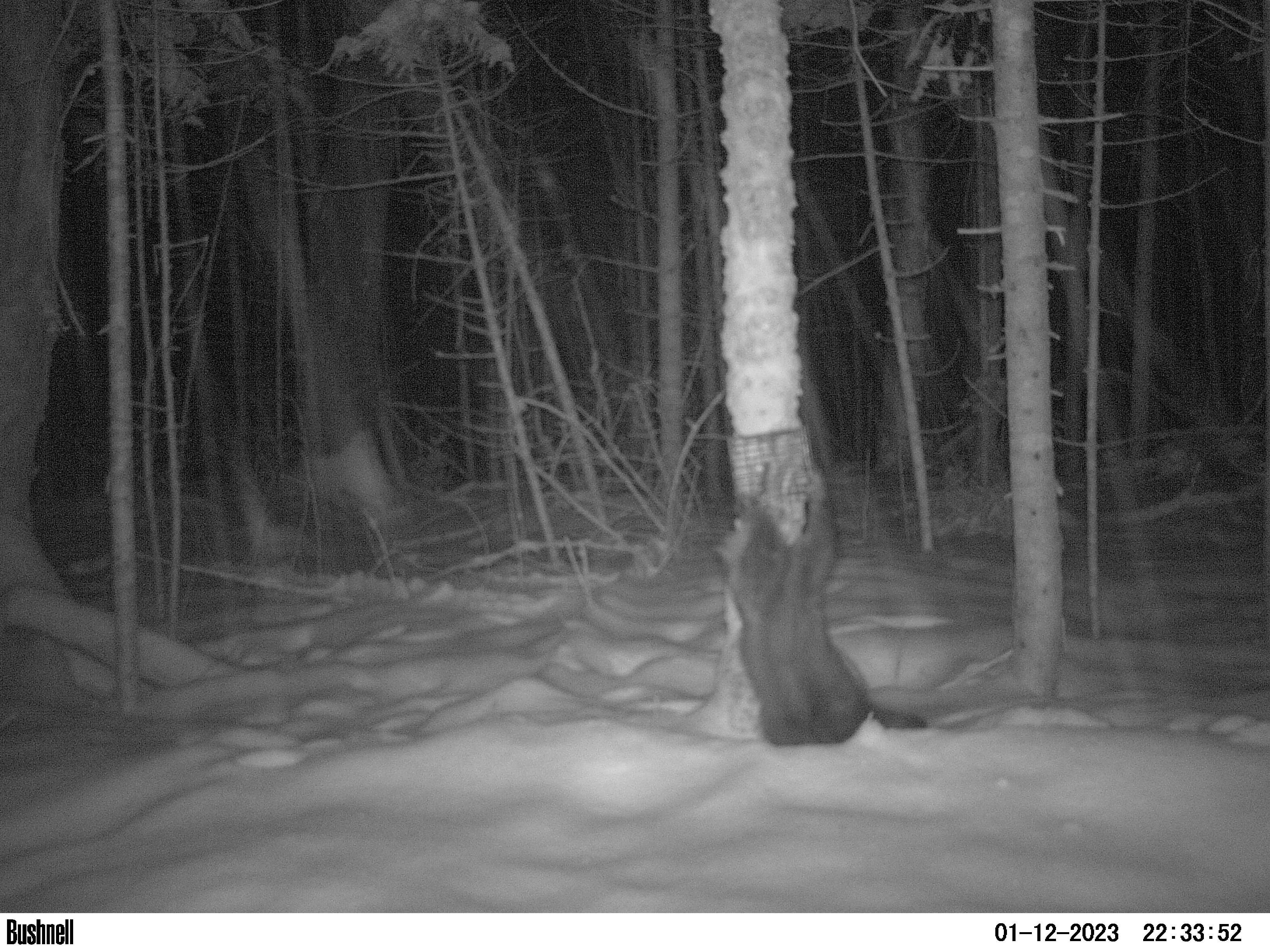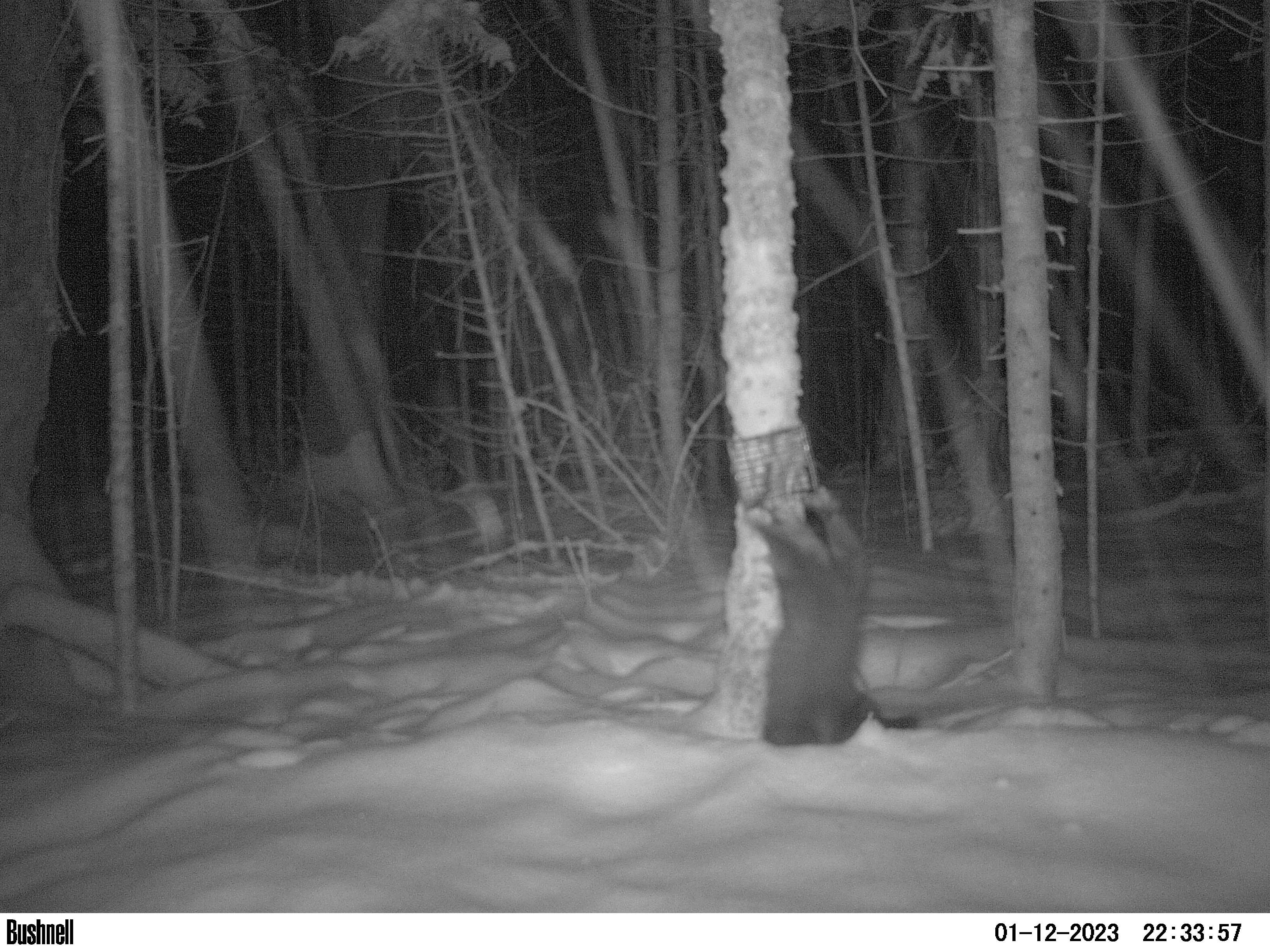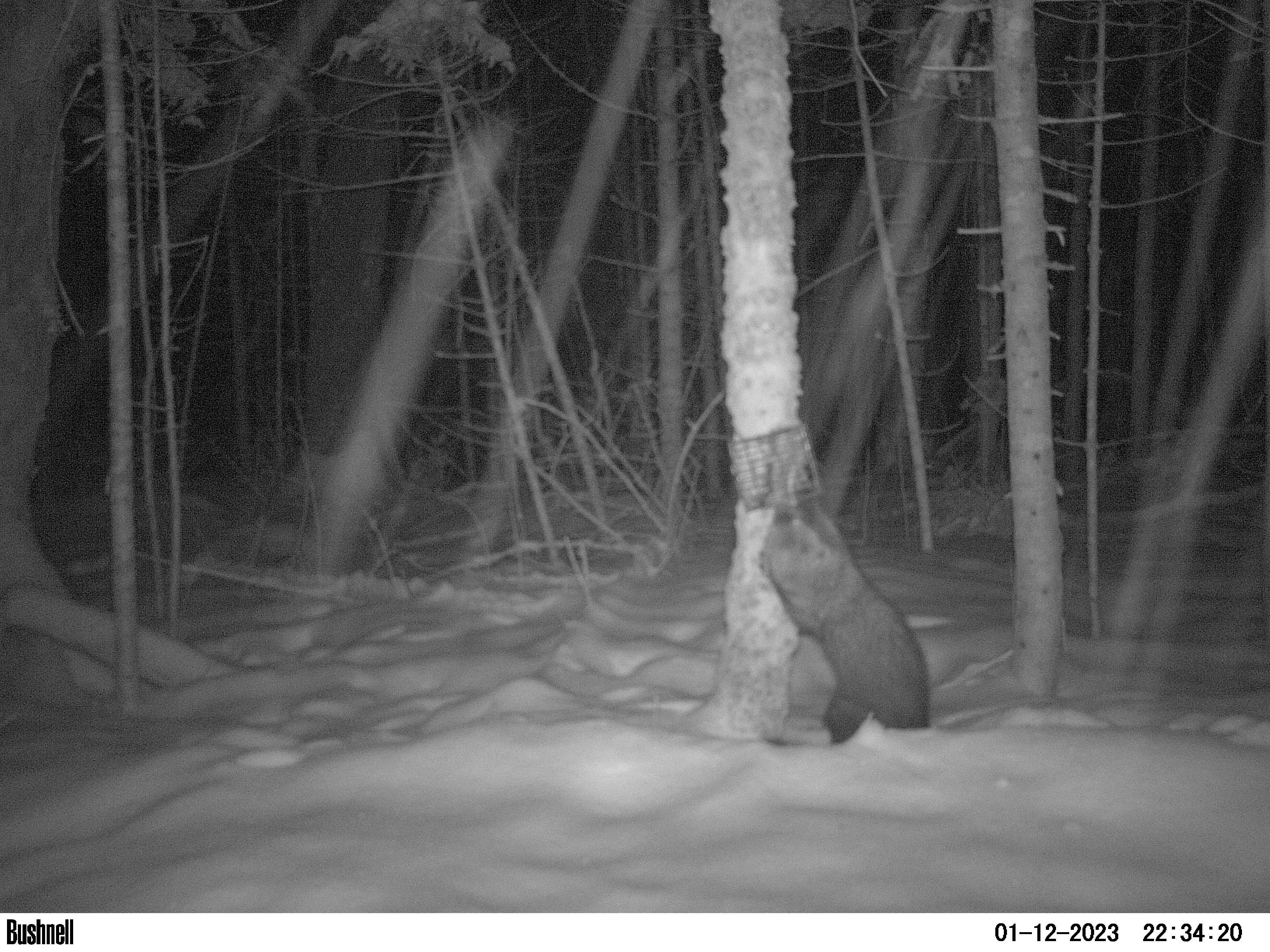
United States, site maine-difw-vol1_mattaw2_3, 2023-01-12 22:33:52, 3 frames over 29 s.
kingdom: Animalia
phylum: Chordata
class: Mammalia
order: Carnivora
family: Mustelidae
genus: Pekania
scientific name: Pekania pennanti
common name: fisher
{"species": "fisher (Pekania pennanti)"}